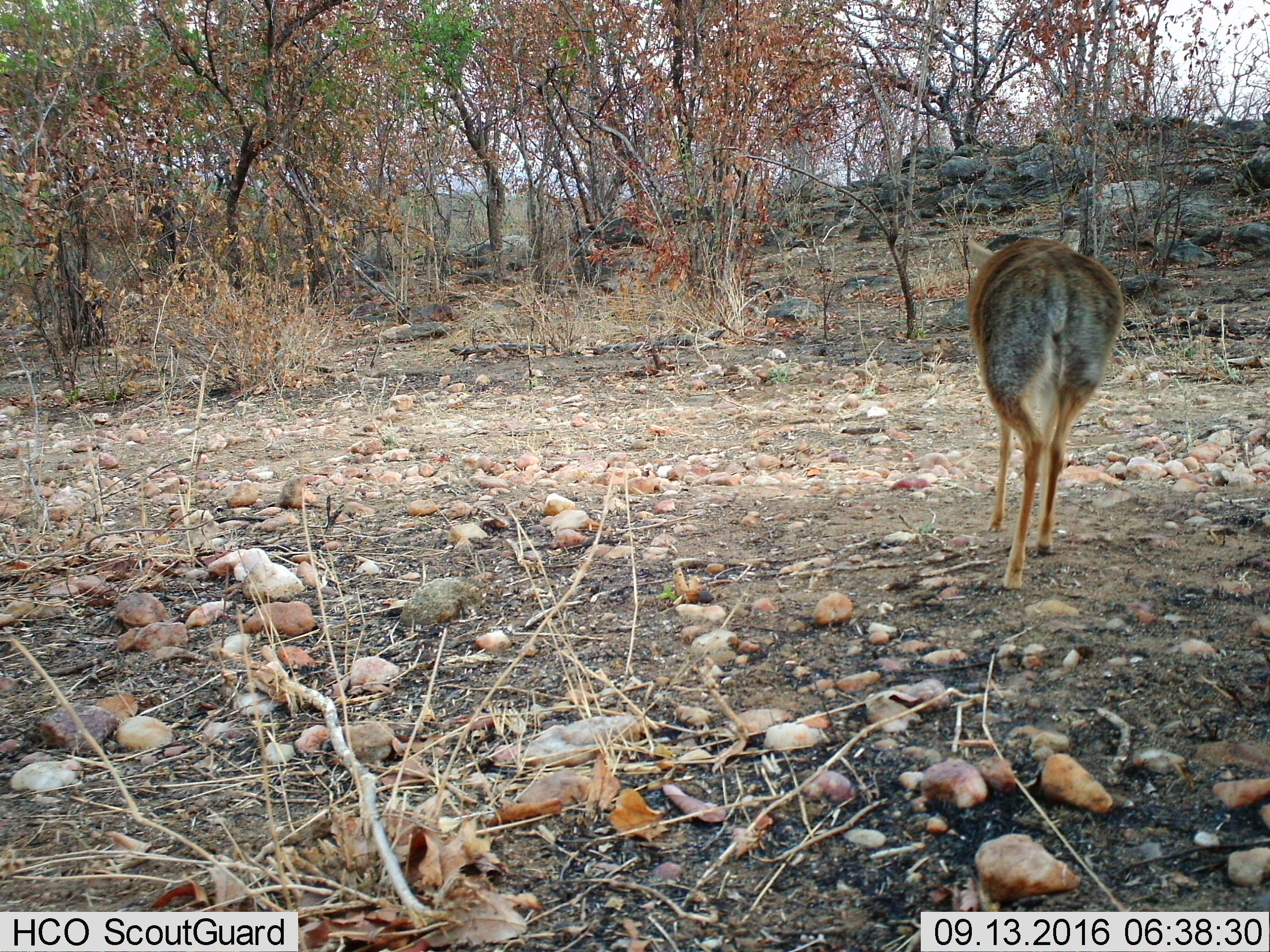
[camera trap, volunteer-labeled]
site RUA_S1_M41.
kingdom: Animalia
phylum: Chordata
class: Mammalia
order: Artiodactyla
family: Bovidae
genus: Madoqua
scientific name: Madoqua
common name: dik-dik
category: dikdik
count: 1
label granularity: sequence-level